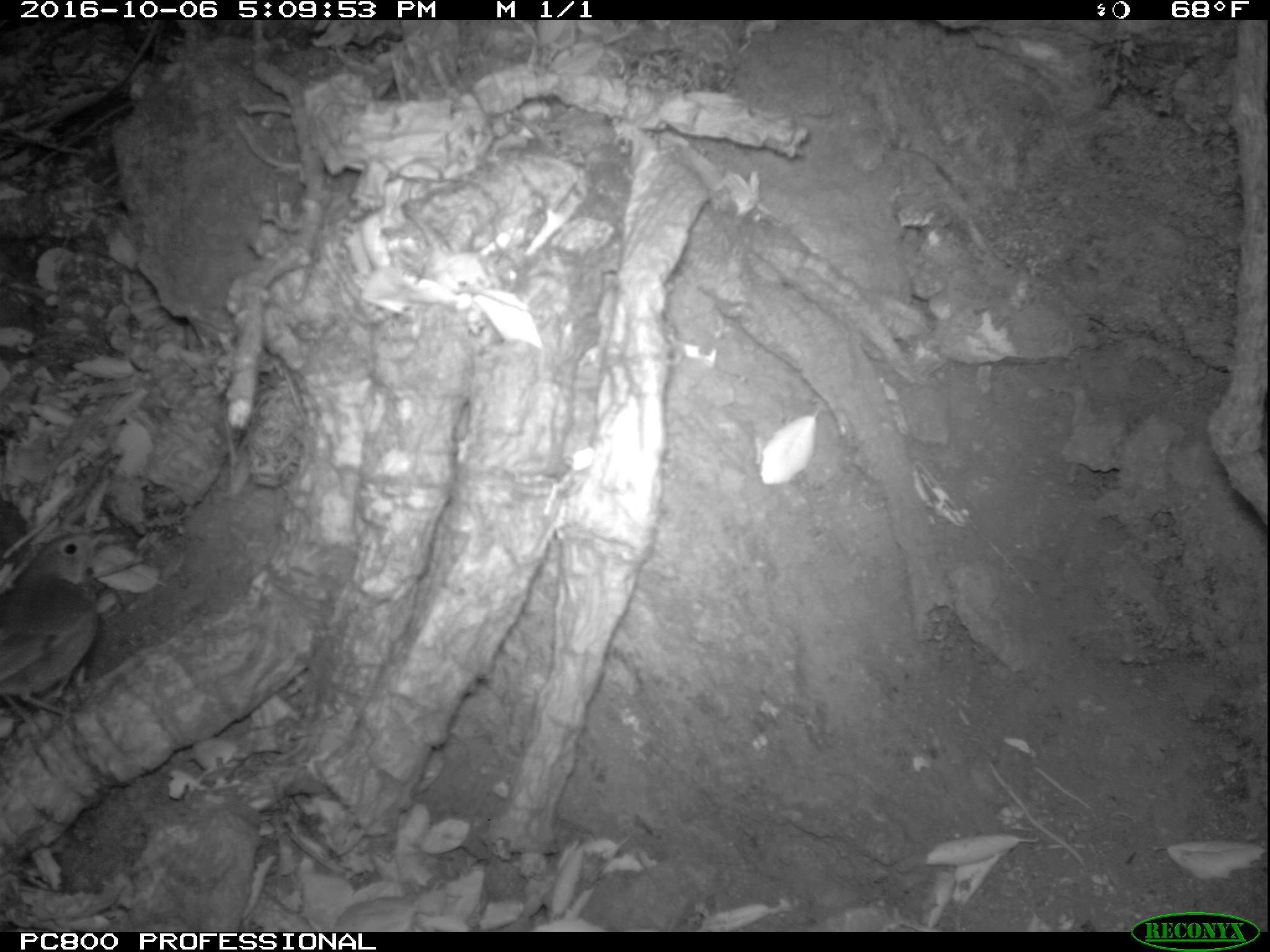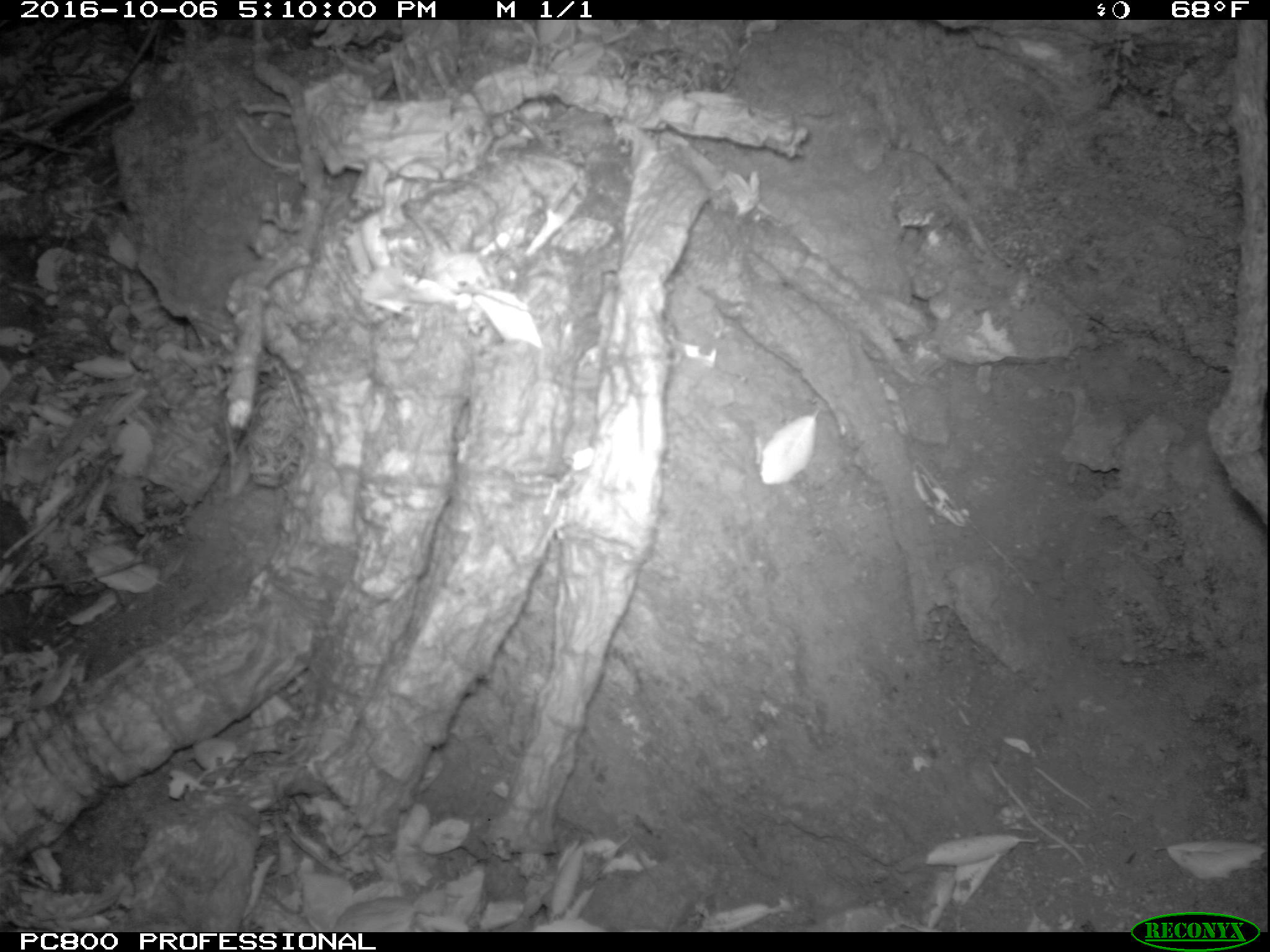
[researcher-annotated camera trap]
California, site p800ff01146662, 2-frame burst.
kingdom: Animalia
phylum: Chordata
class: Aves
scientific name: Aves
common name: bird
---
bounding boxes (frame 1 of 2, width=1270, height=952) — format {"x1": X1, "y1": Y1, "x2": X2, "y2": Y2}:
bird: {"x1": 0, "y1": 525, "x2": 127, "y2": 737}